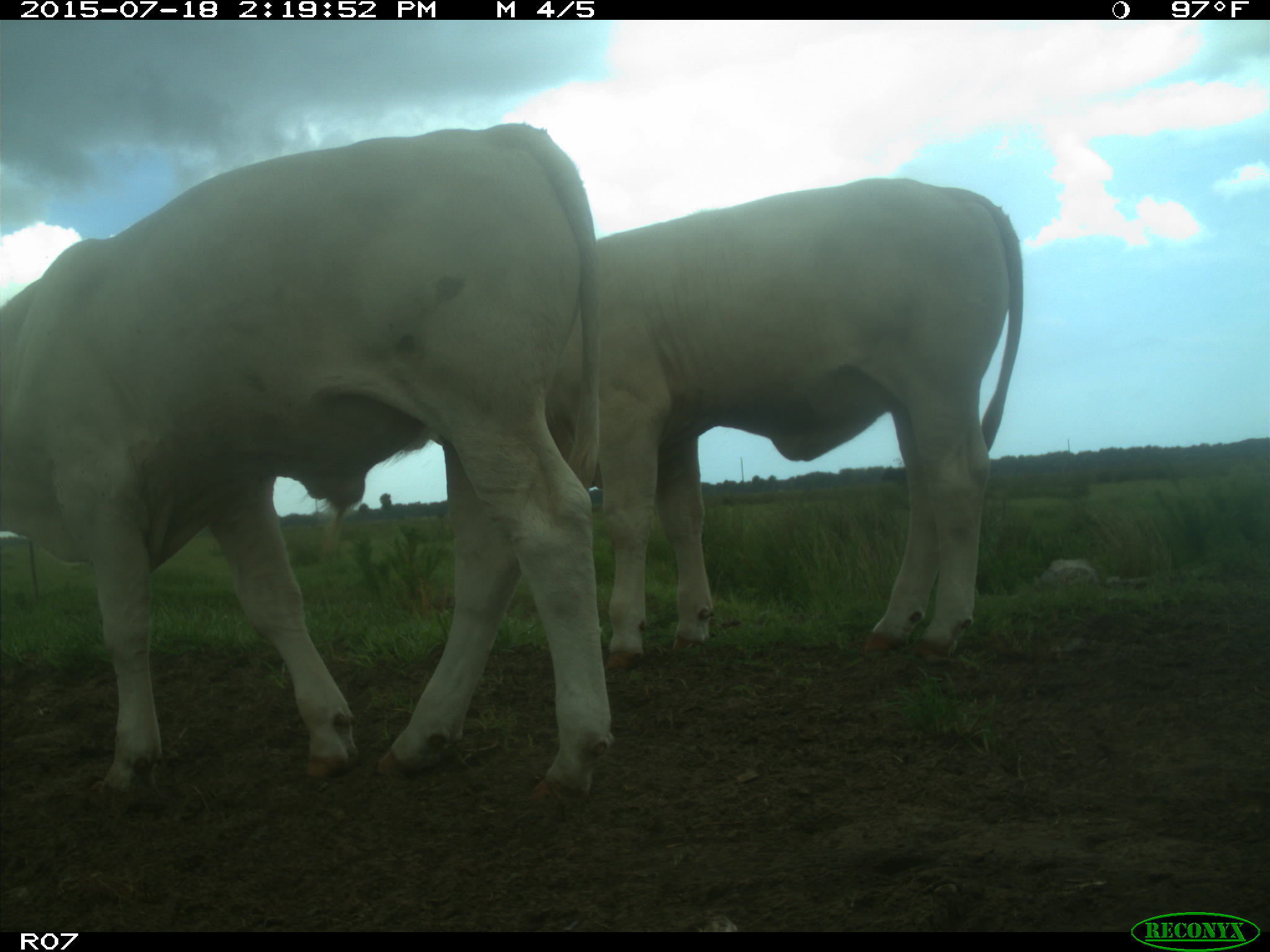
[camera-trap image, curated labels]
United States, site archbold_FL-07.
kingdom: Animalia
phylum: Chordata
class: Mammalia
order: Artiodactyla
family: Bovidae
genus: Bos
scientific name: Bos taurus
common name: domestic cow